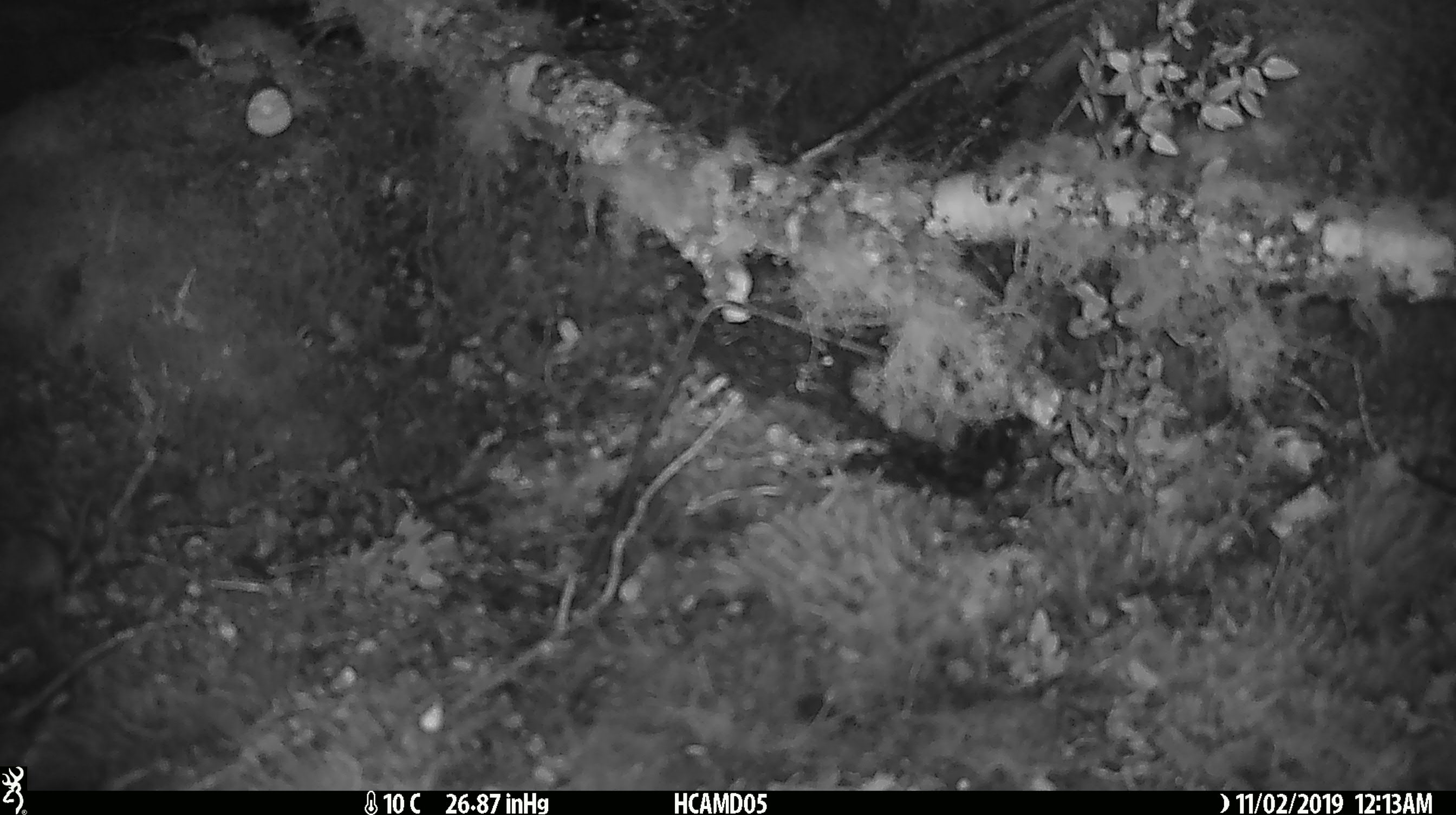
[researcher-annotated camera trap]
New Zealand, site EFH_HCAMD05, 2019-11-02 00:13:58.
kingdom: Animalia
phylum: Chordata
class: Mammalia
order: Rodentia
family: Muridae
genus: Mus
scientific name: Mus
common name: mouse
Mouse (Mus).